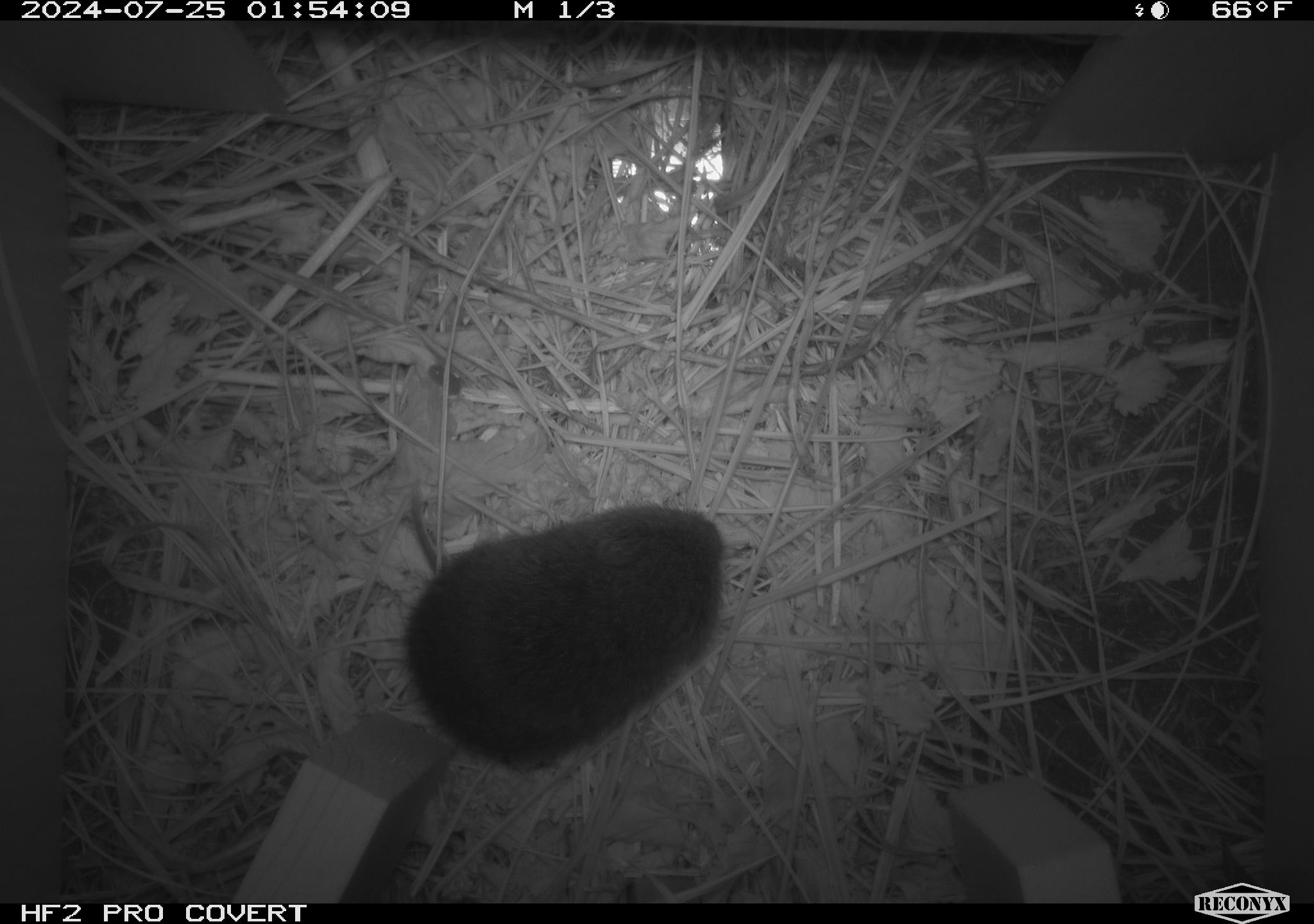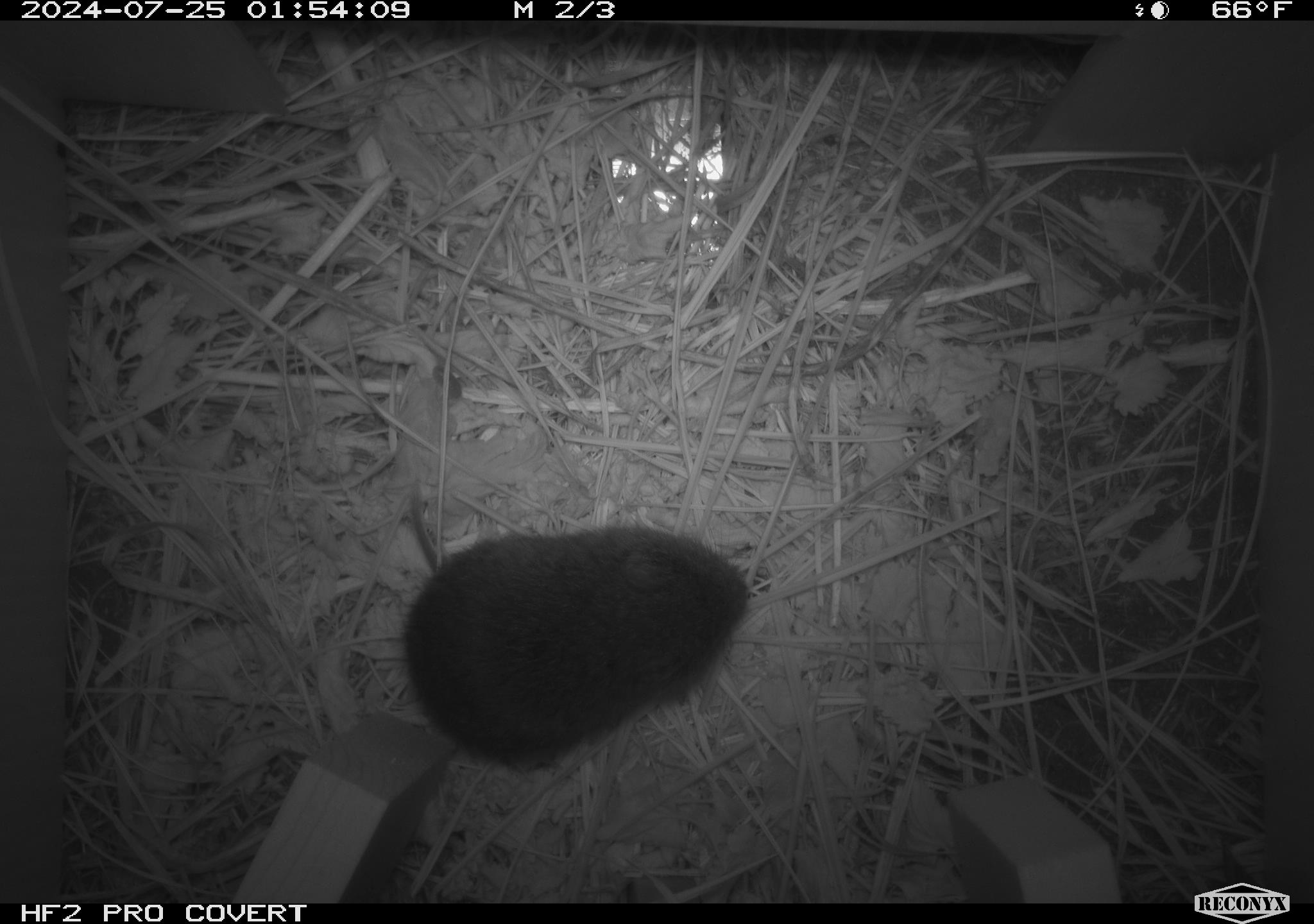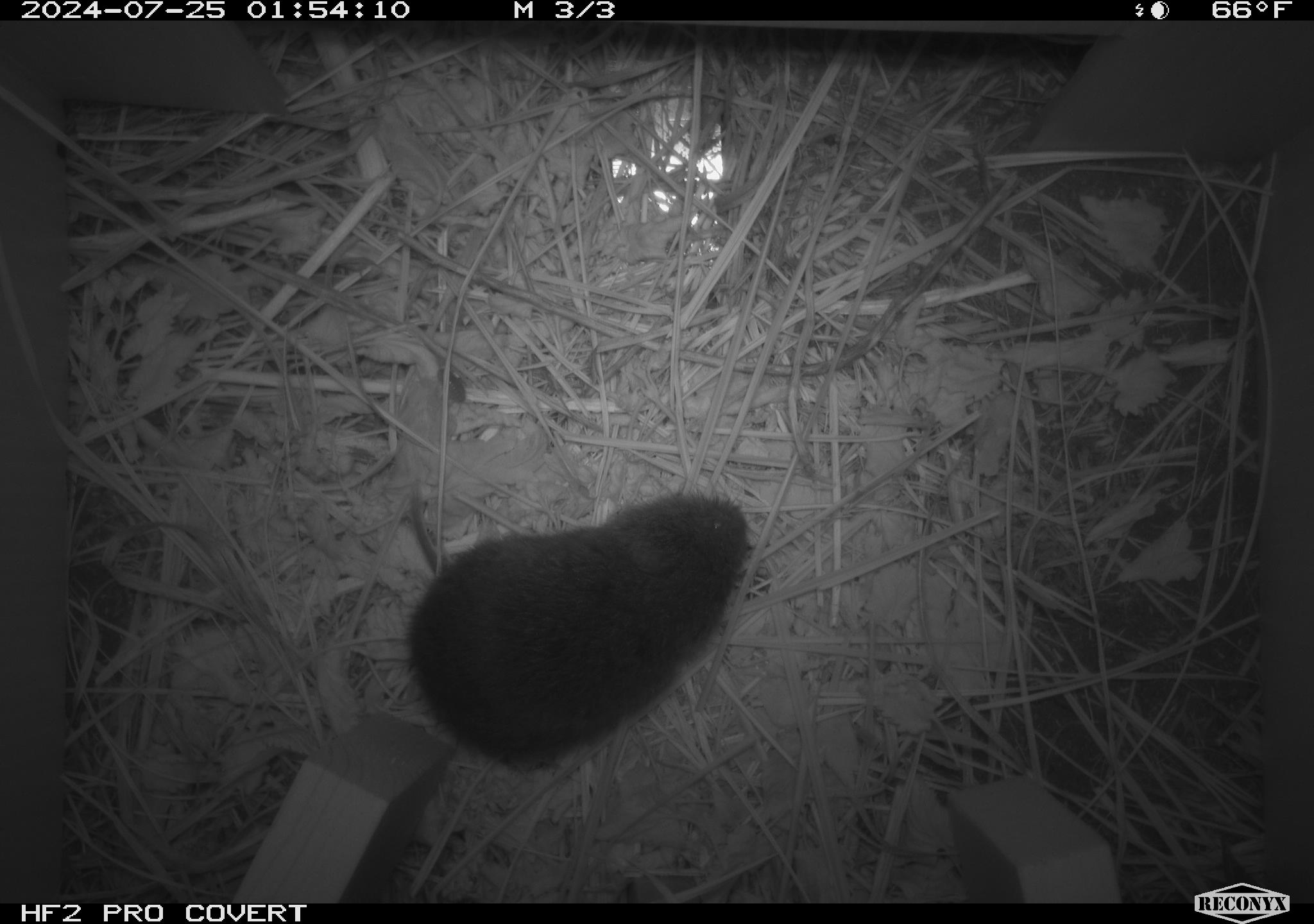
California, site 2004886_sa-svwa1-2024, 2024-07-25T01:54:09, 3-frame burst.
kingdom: Animalia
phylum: Chordata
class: Mammalia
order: Rodentia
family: Cricetidae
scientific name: Arvicolinae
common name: voles, lemmings, and muskrats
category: arvicolinae subfamily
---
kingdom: Animalia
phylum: Arthropoda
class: Malacostraca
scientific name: Malacostraca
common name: amphipods, crabs, isopods, krill, lobsters and shrimps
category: malacostracan